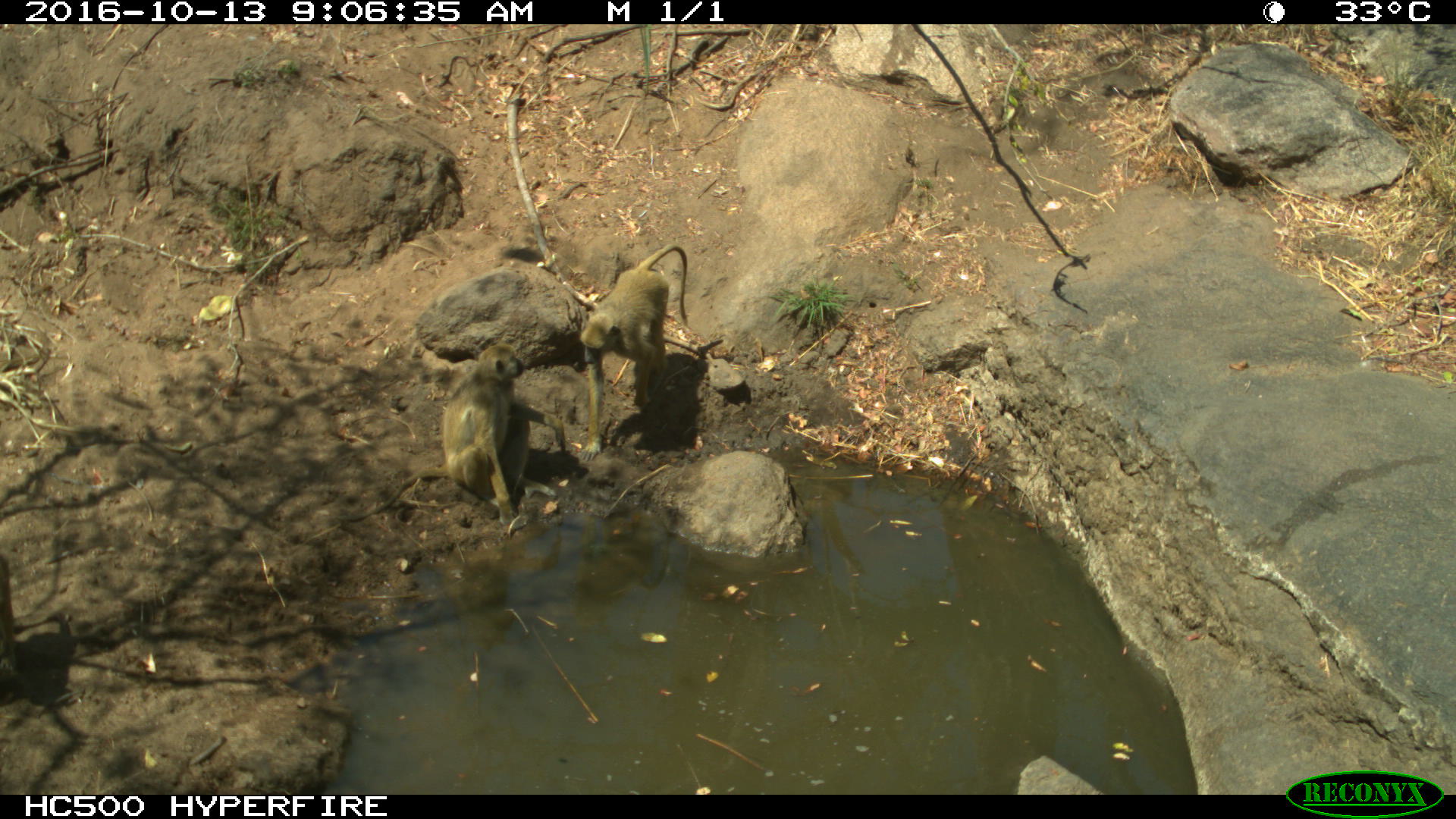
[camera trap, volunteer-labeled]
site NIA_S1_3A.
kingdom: Animalia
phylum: Chordata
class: Mammalia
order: Primates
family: Cercopithecidae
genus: Papio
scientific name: Papio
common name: baboon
Baboon (Papio), count 2. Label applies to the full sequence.